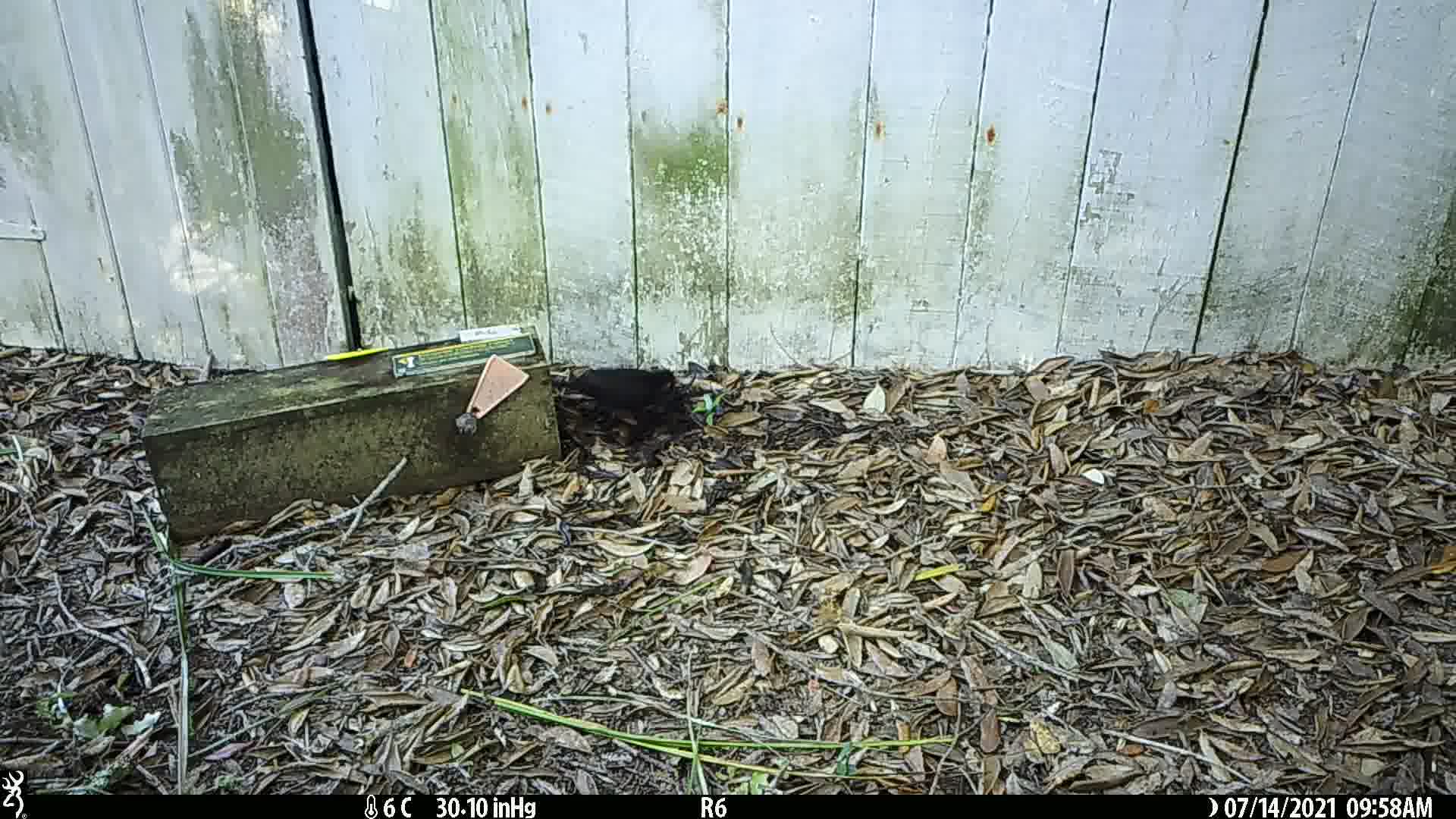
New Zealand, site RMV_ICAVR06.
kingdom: Animalia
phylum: Chordata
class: Aves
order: Passeriformes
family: Turdidae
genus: Turdus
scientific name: Turdus merula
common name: eurasian blackbird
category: blackbird